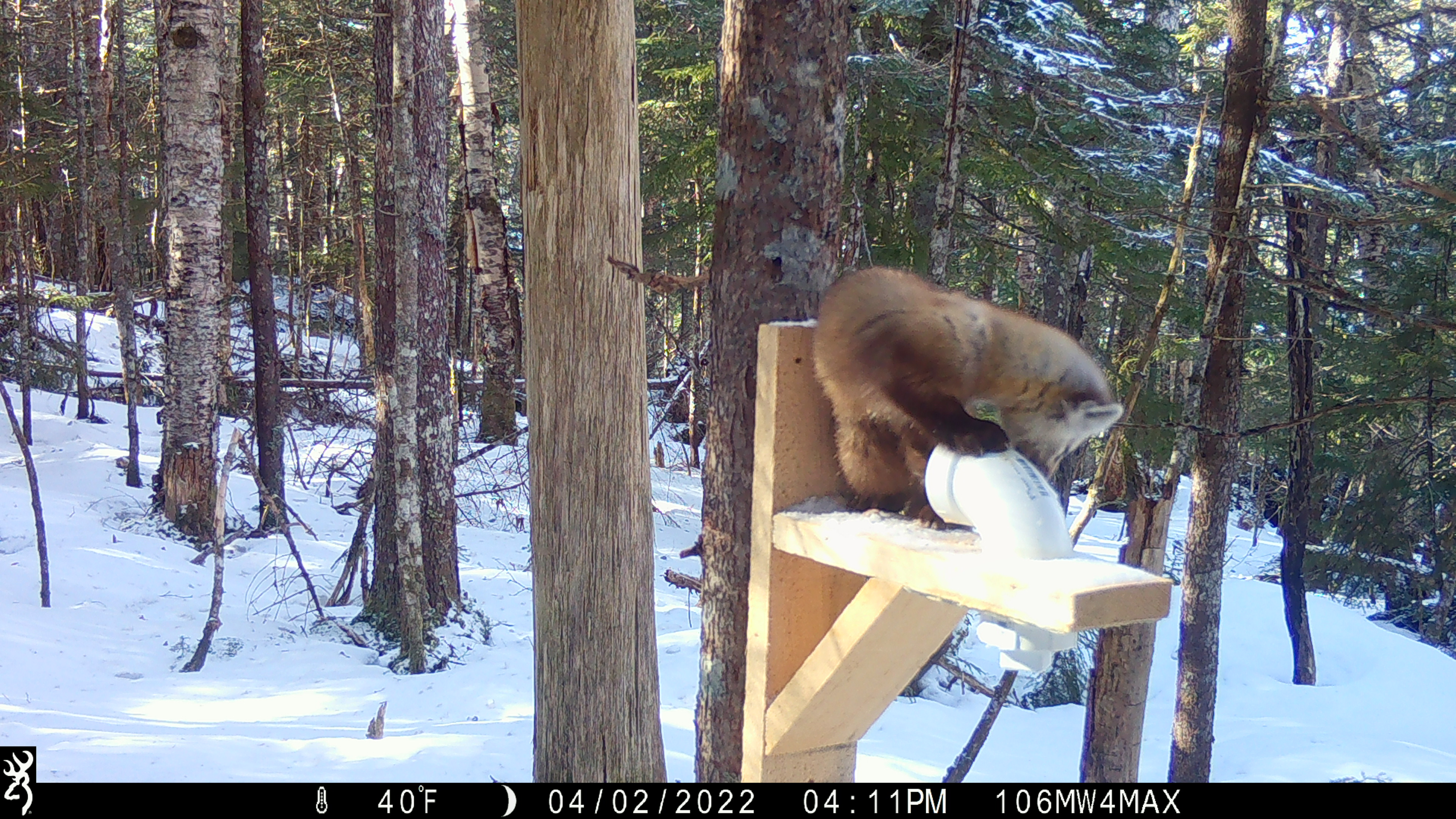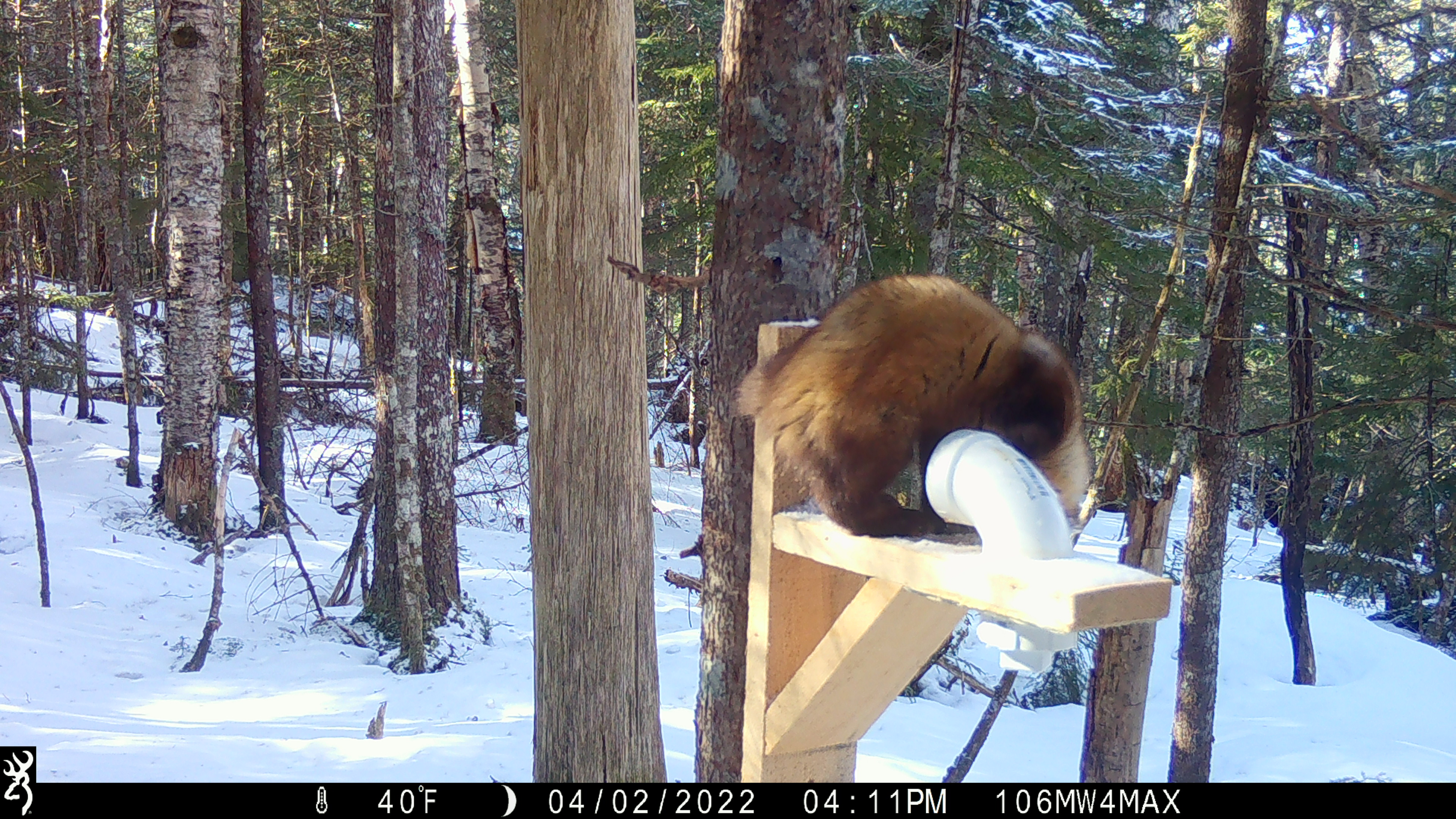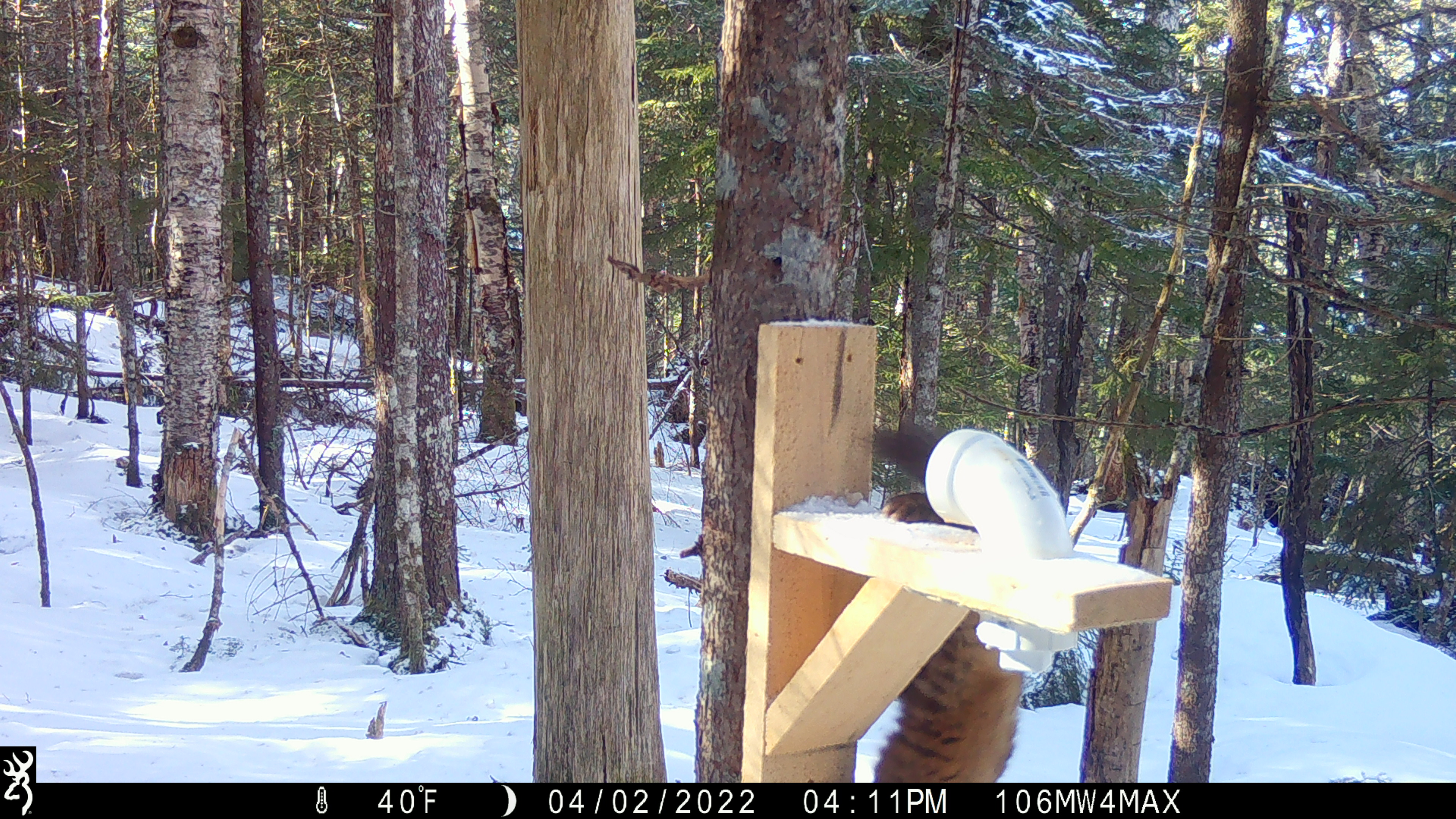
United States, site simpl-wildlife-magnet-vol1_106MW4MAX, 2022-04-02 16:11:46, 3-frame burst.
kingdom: Animalia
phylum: Chordata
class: Mammalia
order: Carnivora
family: Mustelidae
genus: Martes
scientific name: Martes americana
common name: american marten